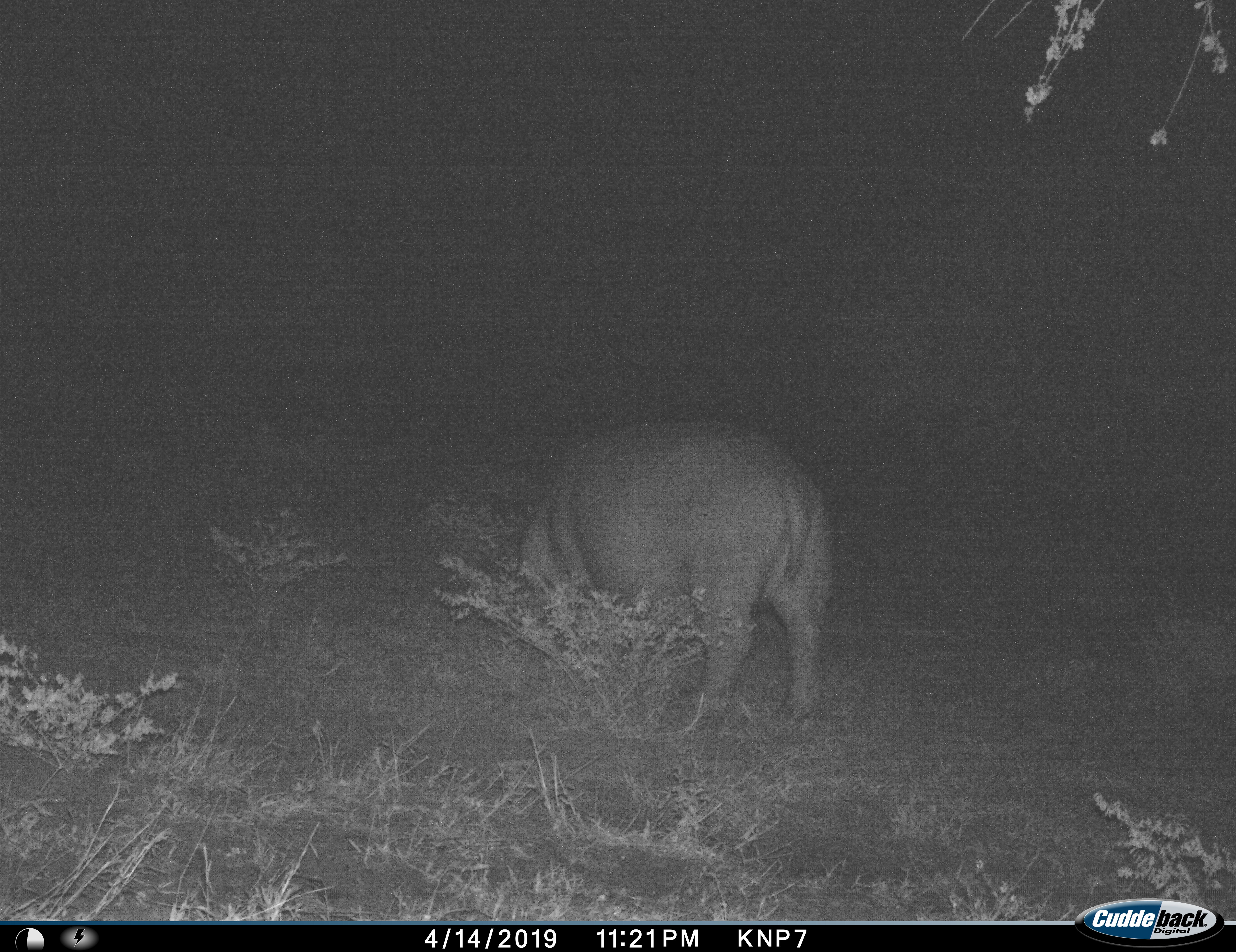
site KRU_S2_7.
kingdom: Animalia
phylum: Chordata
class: Mammalia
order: Artiodactyla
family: Hippopotamidae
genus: Hippopotamus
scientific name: Hippopotamus amphibius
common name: hippopotamus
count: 1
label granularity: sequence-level